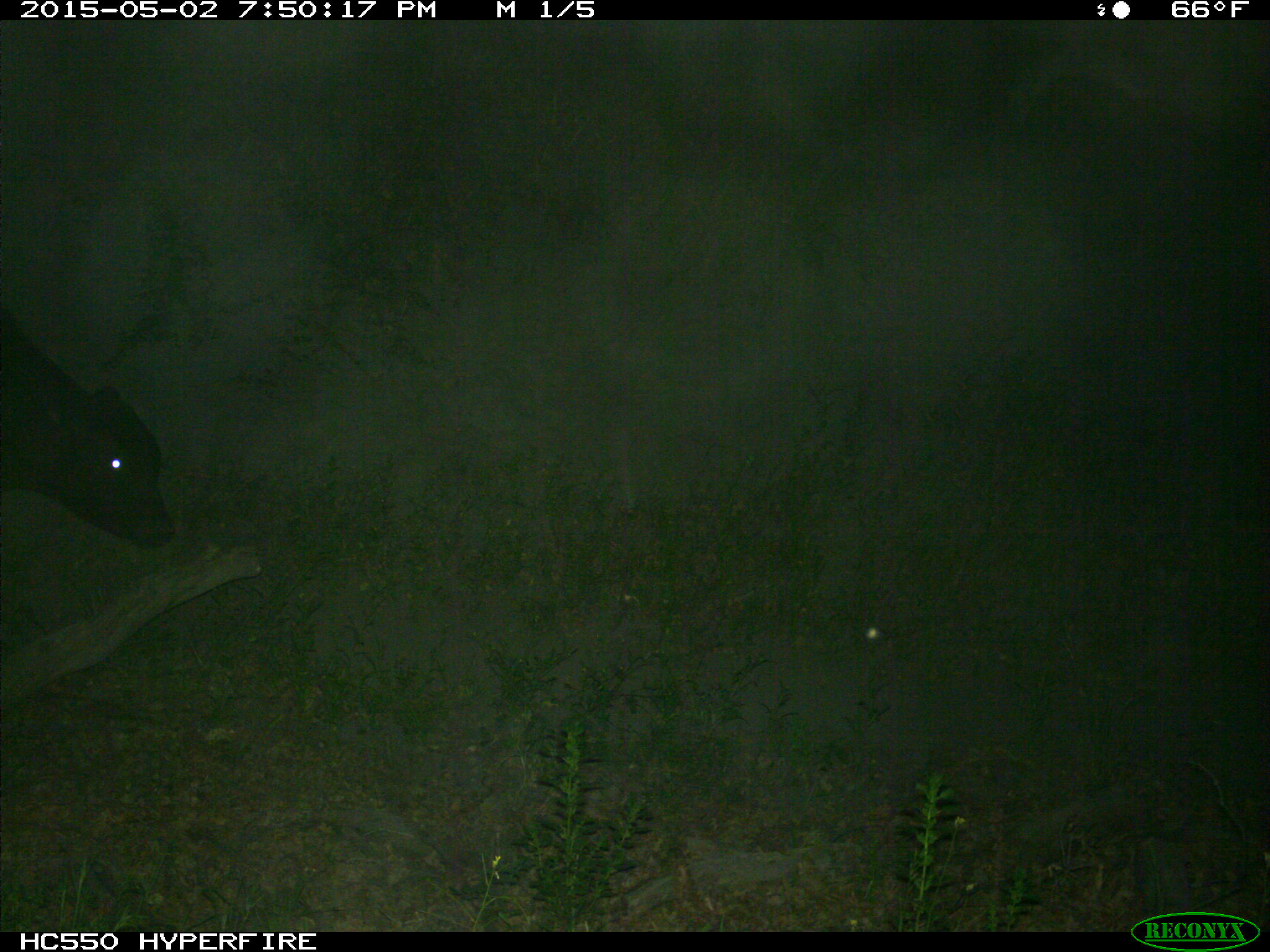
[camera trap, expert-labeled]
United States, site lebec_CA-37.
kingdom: Animalia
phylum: Chordata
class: Mammalia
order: Artiodactyla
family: Bovidae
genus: Bos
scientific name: Bos taurus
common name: domestic cow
Bos taurus (domestic cow).